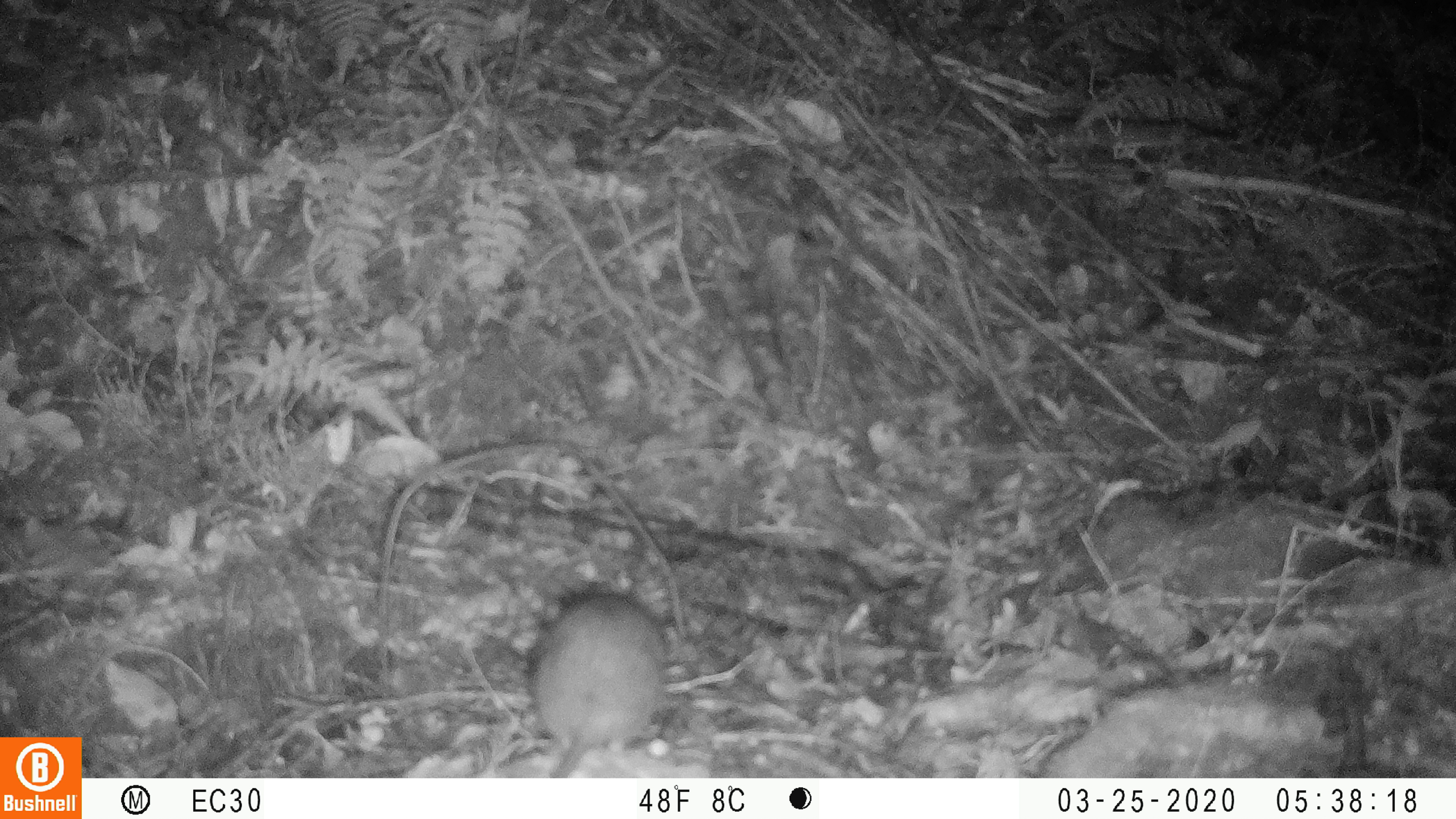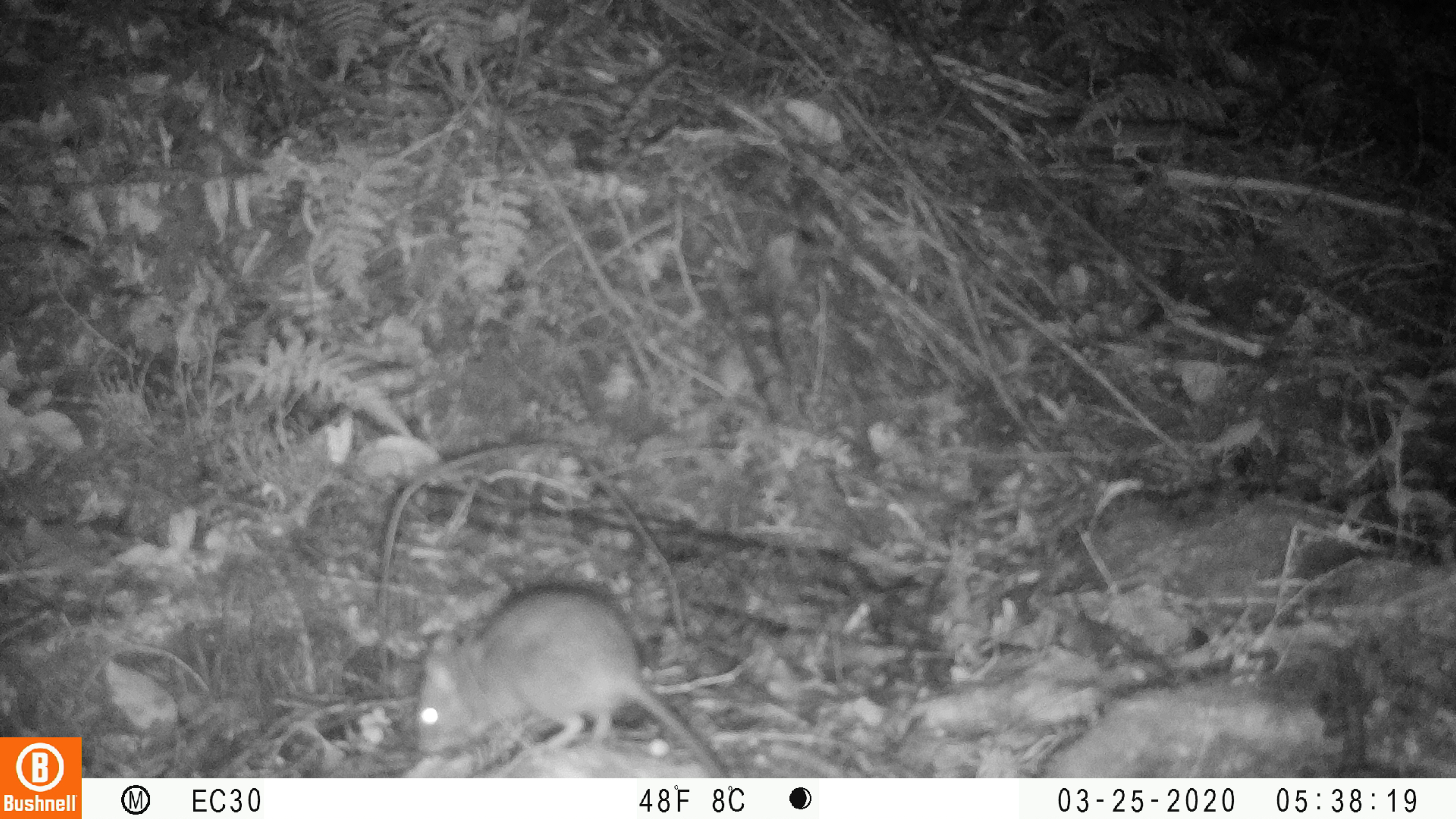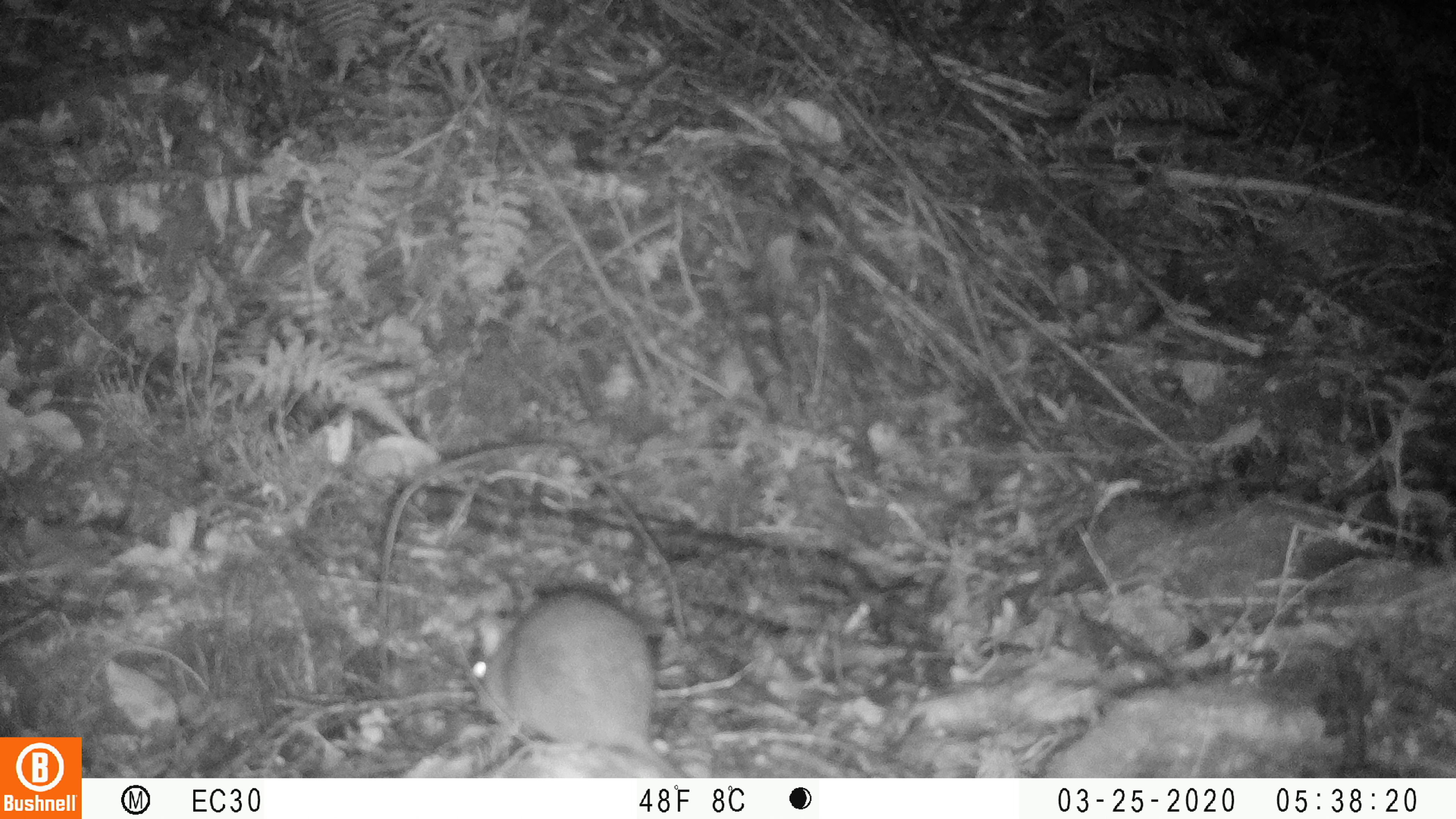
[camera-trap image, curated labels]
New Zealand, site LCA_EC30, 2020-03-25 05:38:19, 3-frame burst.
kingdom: Animalia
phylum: Chordata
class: Mammalia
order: Rodentia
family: Muridae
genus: Rattus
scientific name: Rattus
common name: rat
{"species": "rat (Rattus)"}